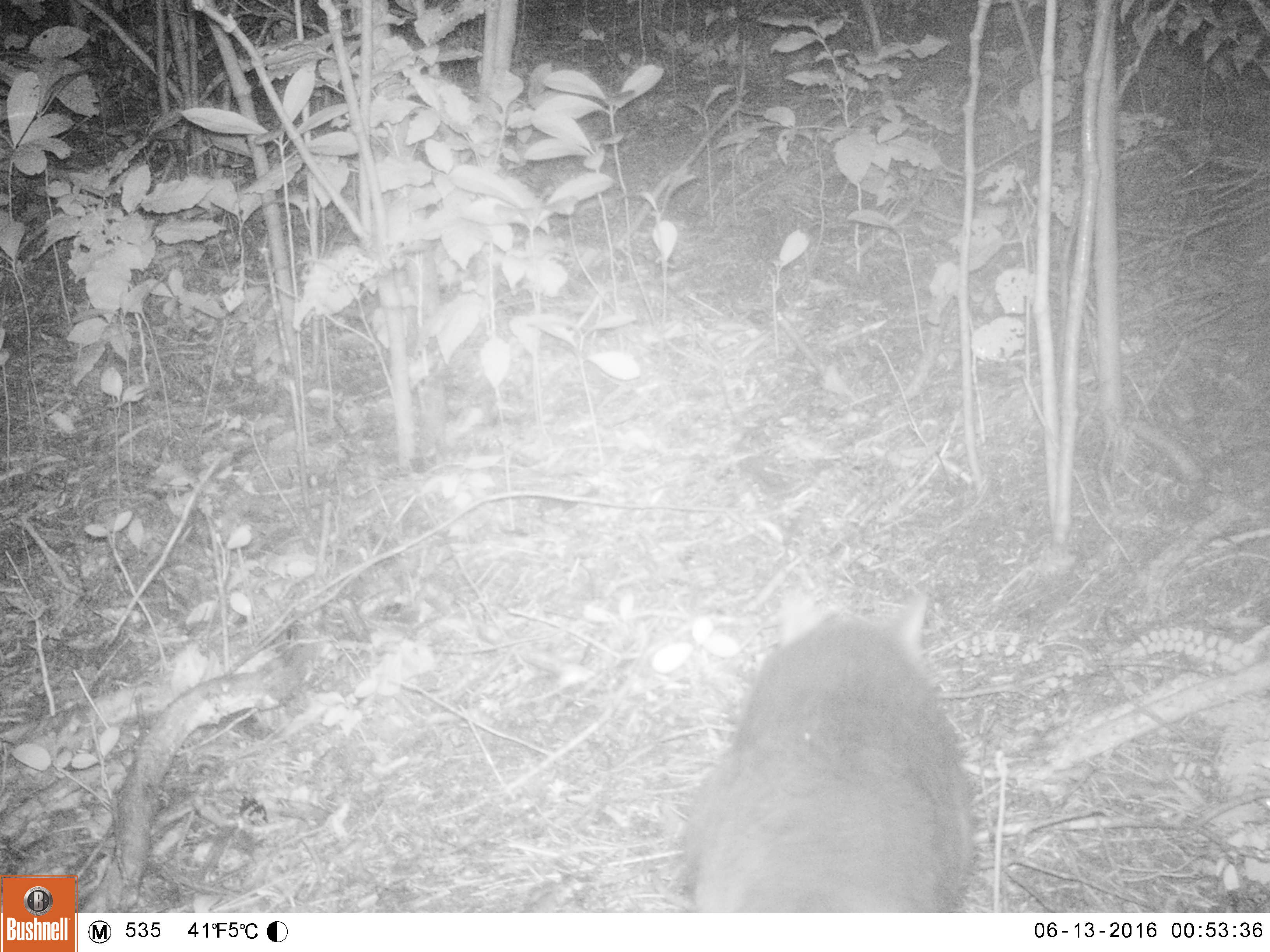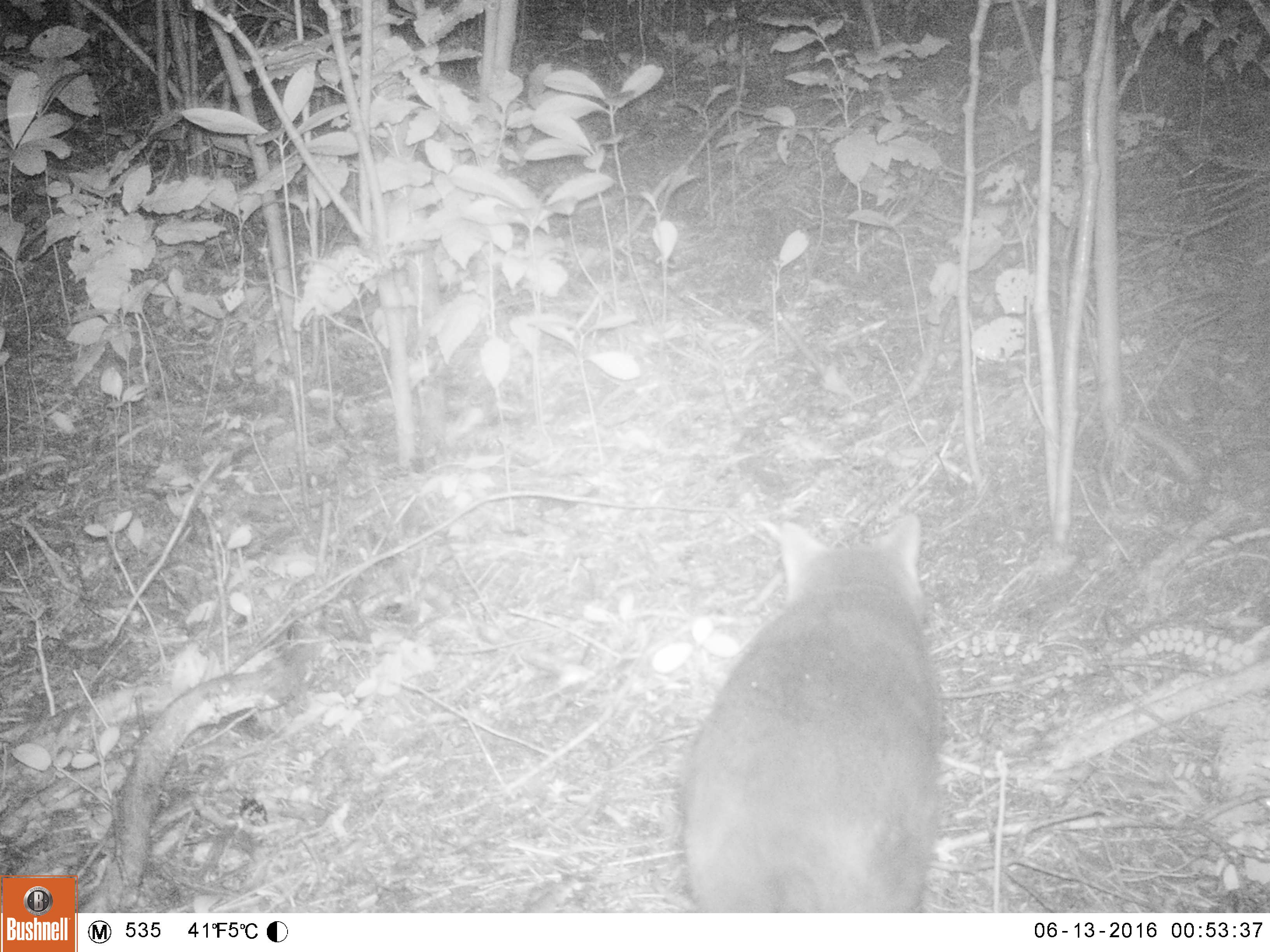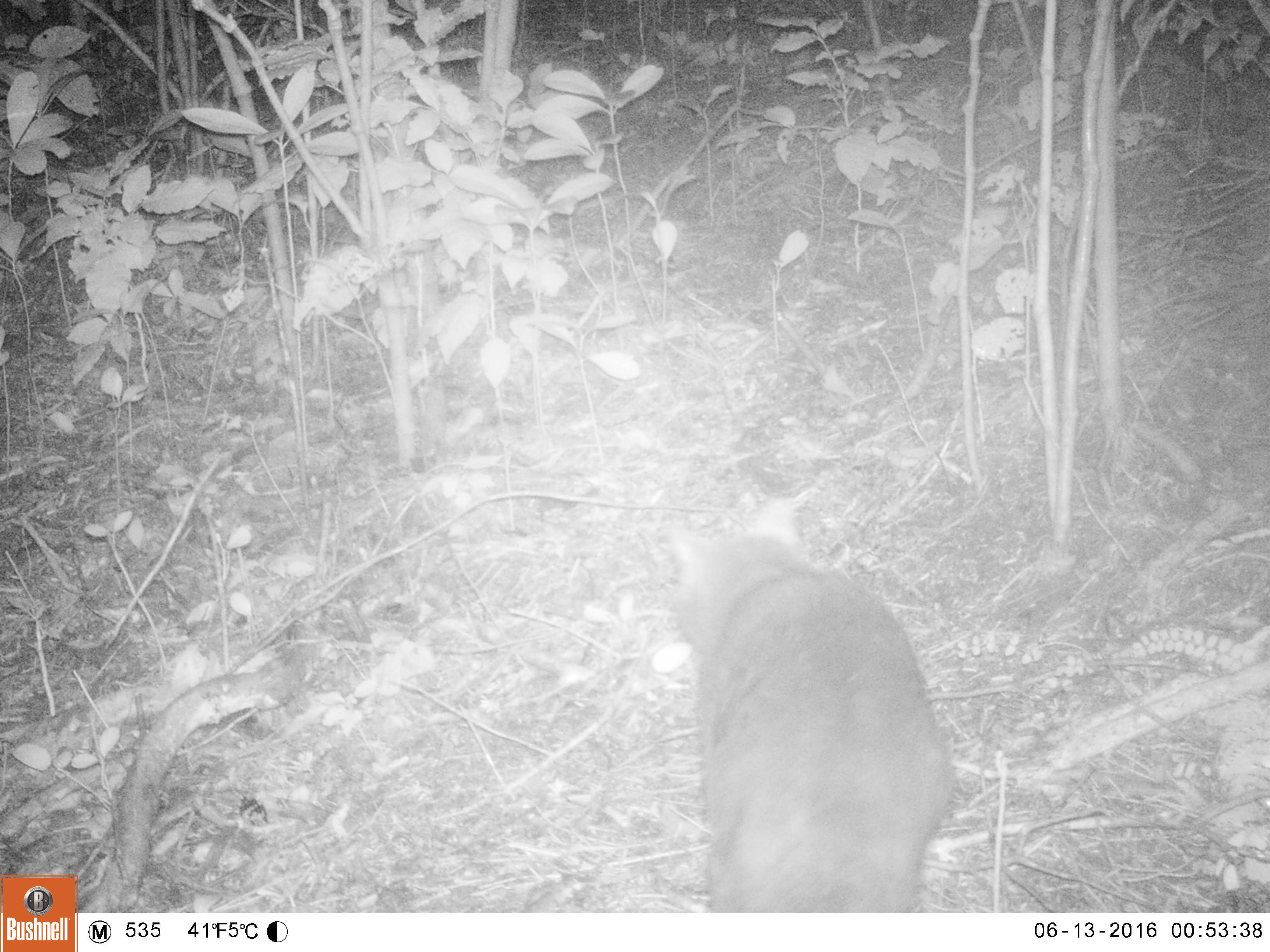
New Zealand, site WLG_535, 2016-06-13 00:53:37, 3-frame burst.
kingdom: Animalia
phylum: Chordata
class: Mammalia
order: Carnivora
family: Felidae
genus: Felis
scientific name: Felis catus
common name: domestic cat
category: cat